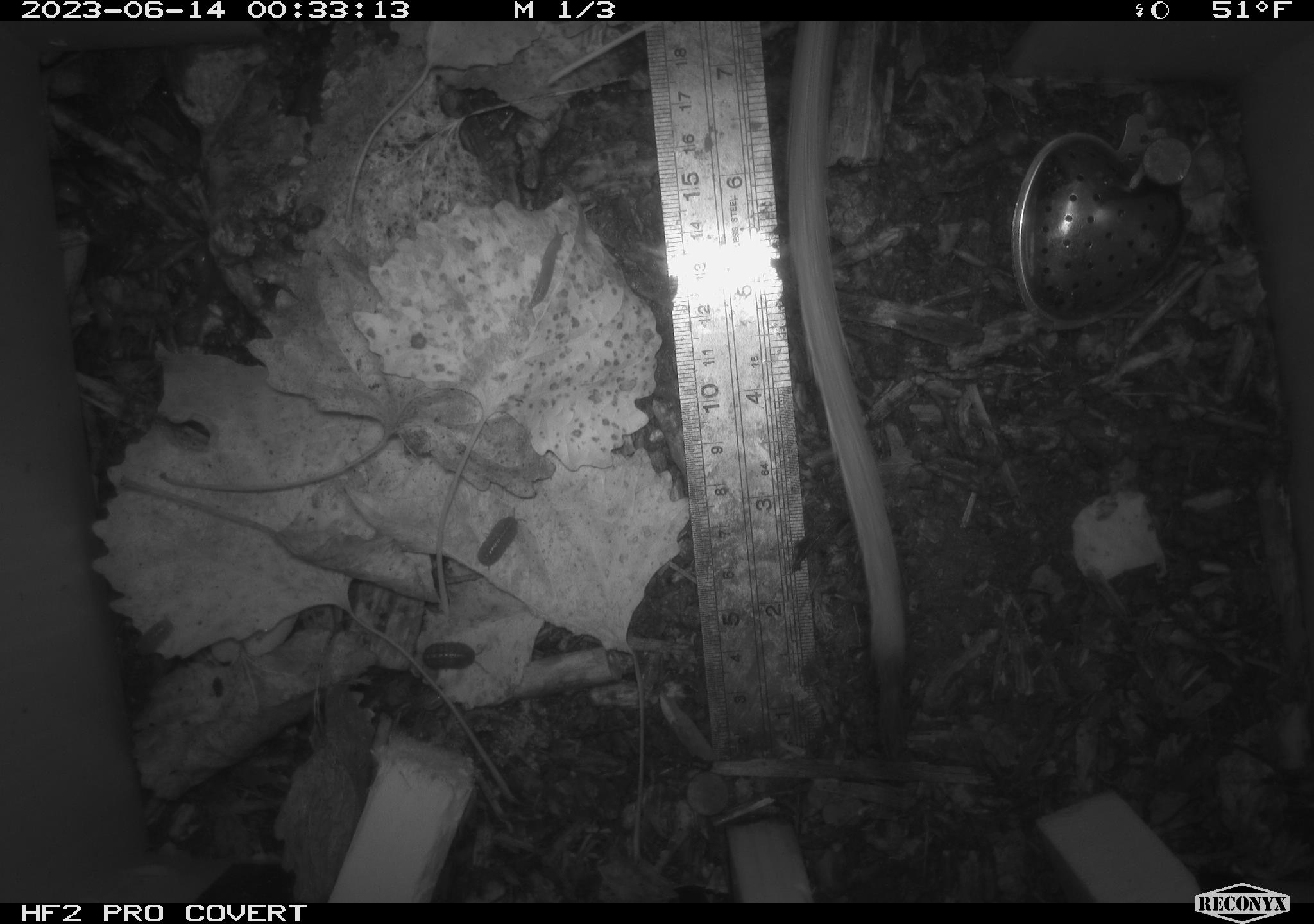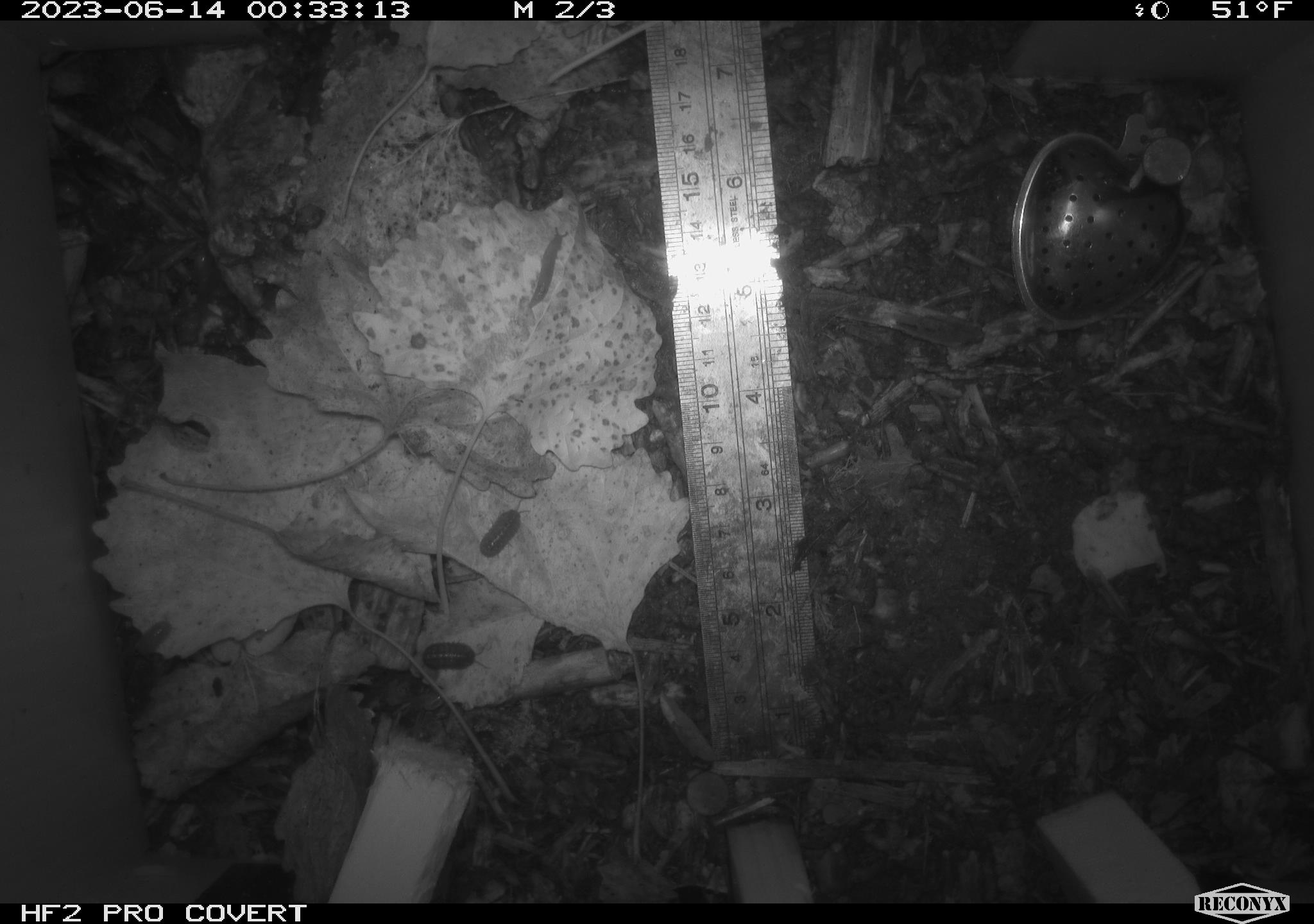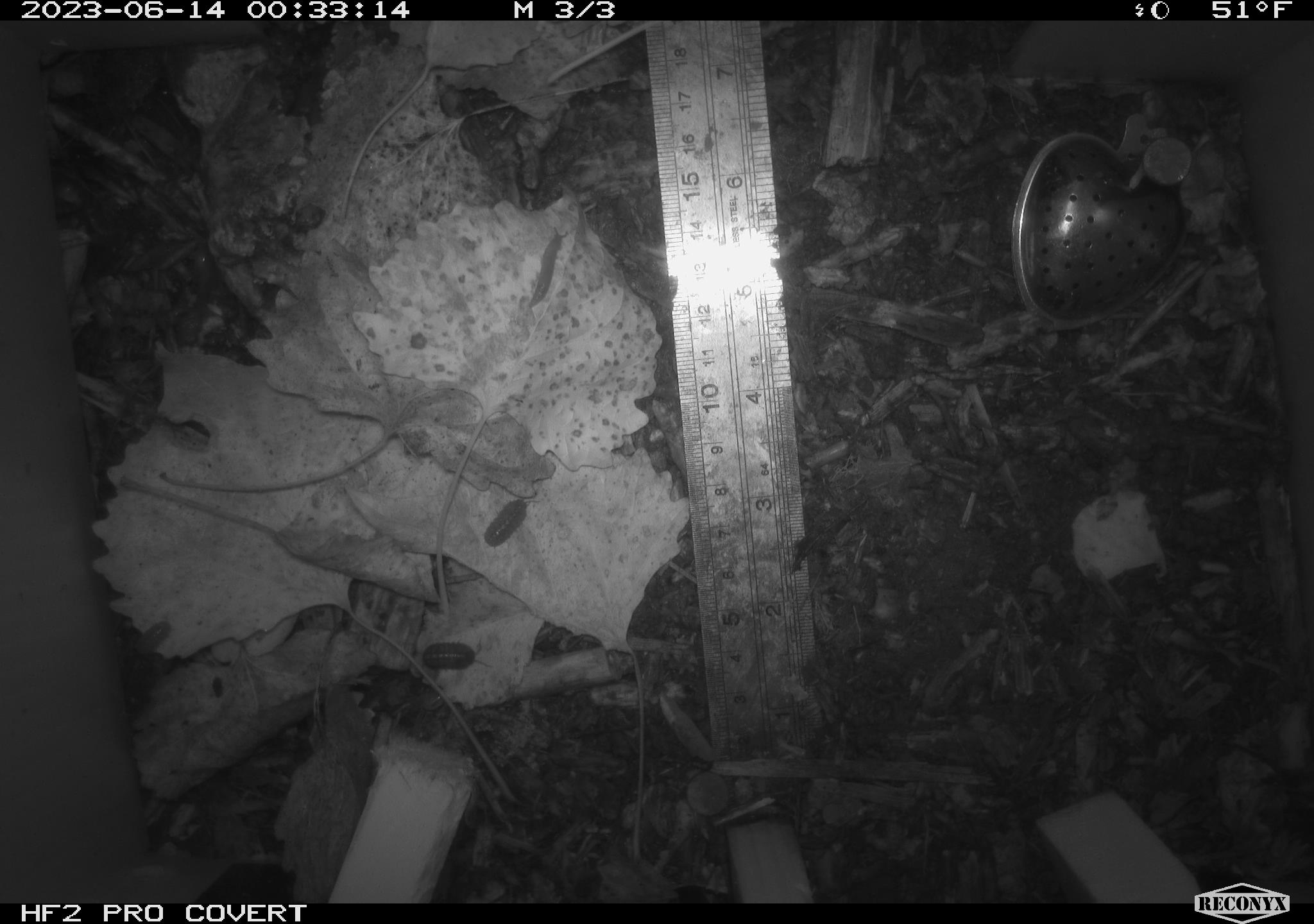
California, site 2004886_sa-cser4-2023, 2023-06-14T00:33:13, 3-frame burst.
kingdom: Animalia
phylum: Chordata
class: Mammalia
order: Rodentia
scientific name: Rodentia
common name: woodrat or rat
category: woodrat or rat species